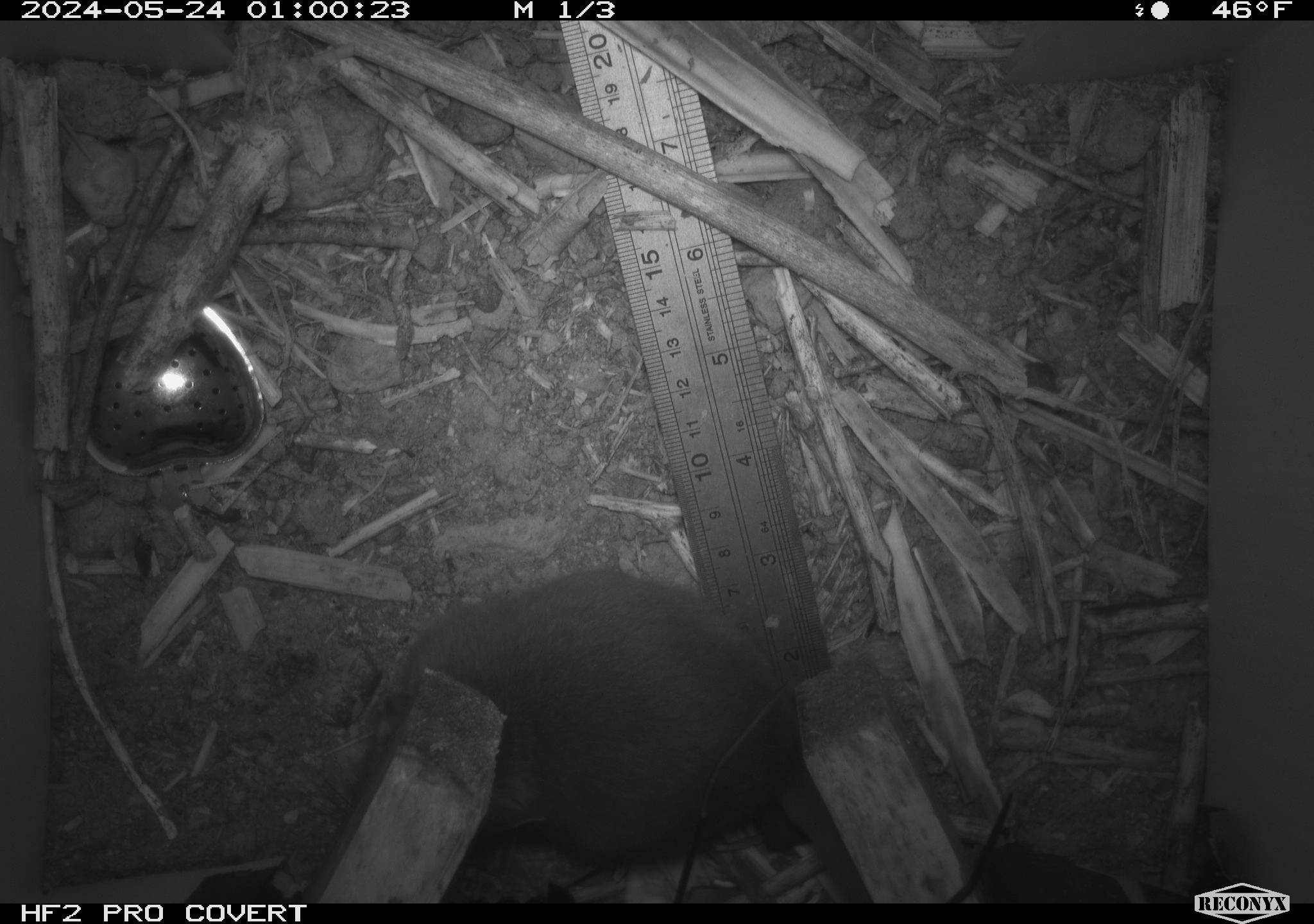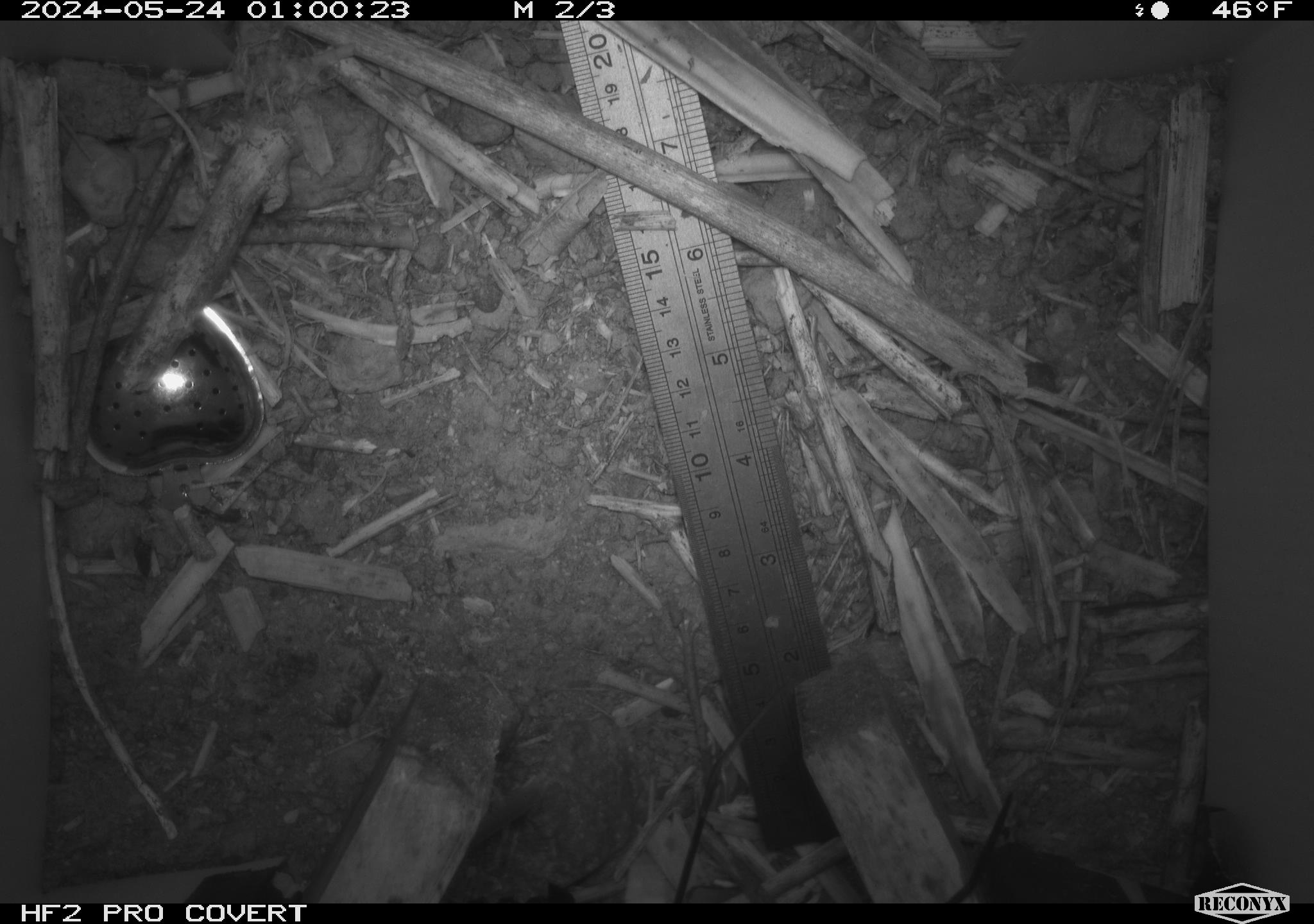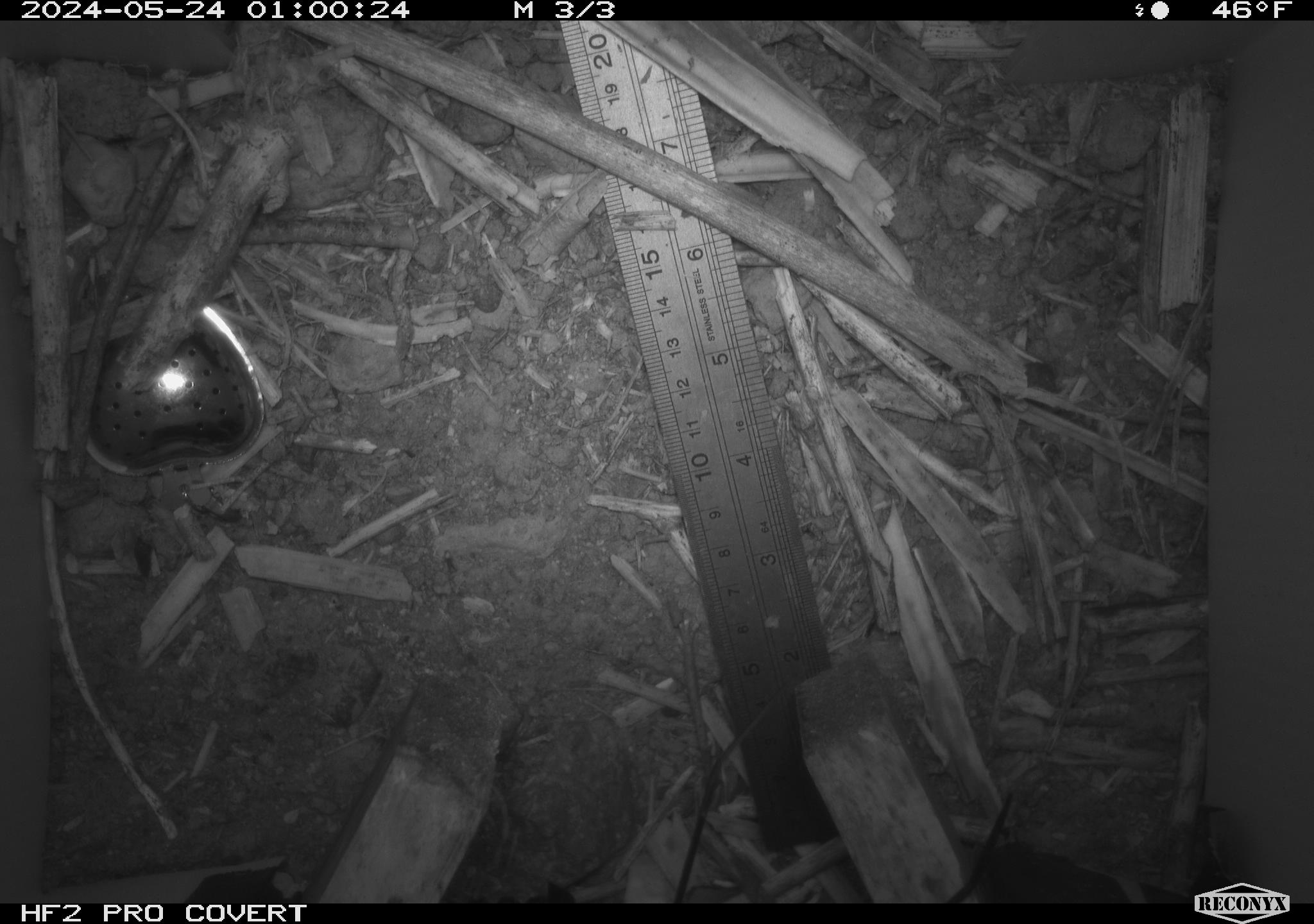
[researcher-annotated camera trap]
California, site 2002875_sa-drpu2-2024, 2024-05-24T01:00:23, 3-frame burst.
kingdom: Animalia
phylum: Chordata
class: Mammalia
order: Rodentia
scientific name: Rodentia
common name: rodent